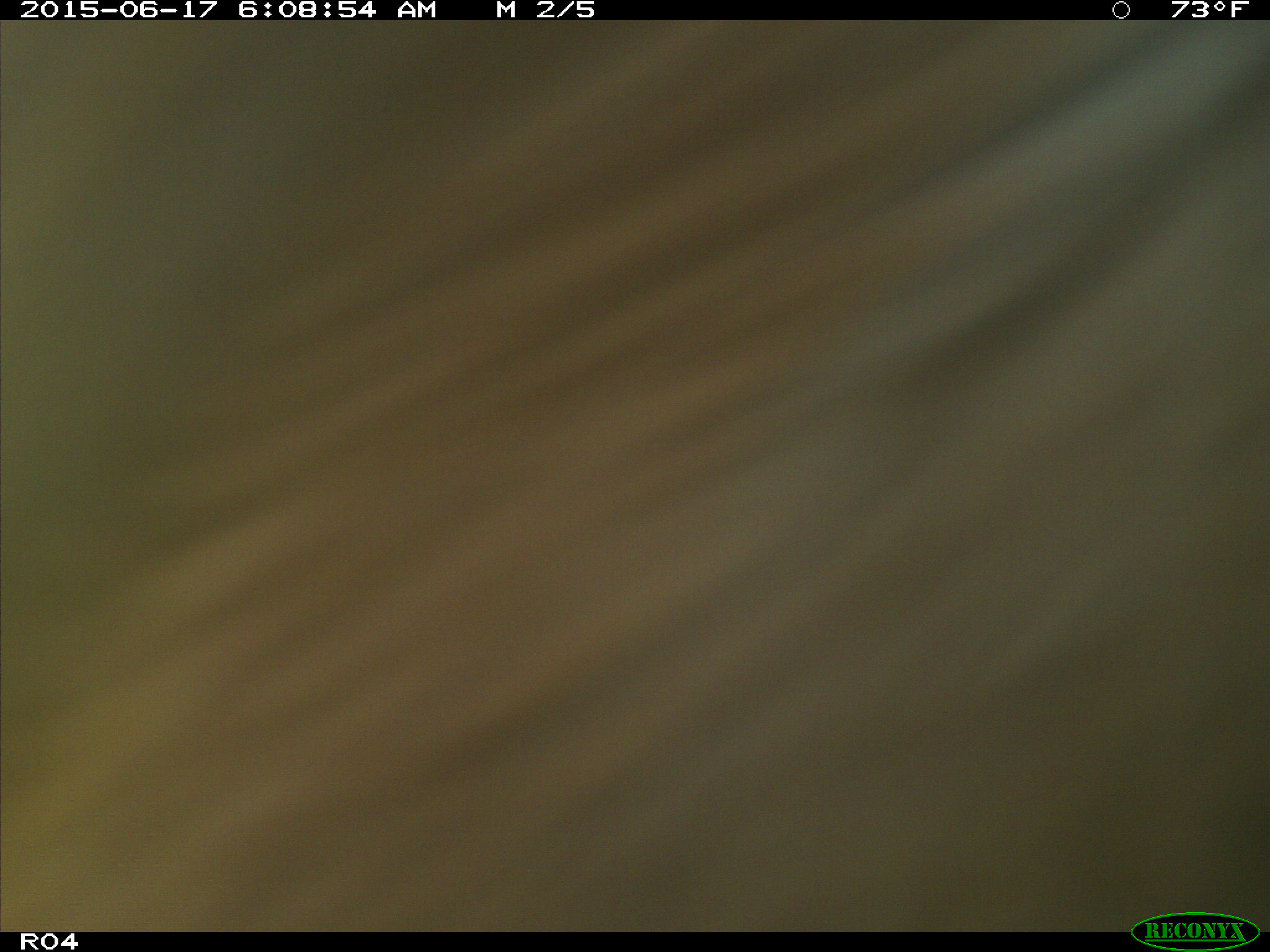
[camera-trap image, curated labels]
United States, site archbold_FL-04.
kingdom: Animalia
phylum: Chordata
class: Mammalia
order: Artiodactyla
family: Bovidae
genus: Bos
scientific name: Bos taurus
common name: domestic cow